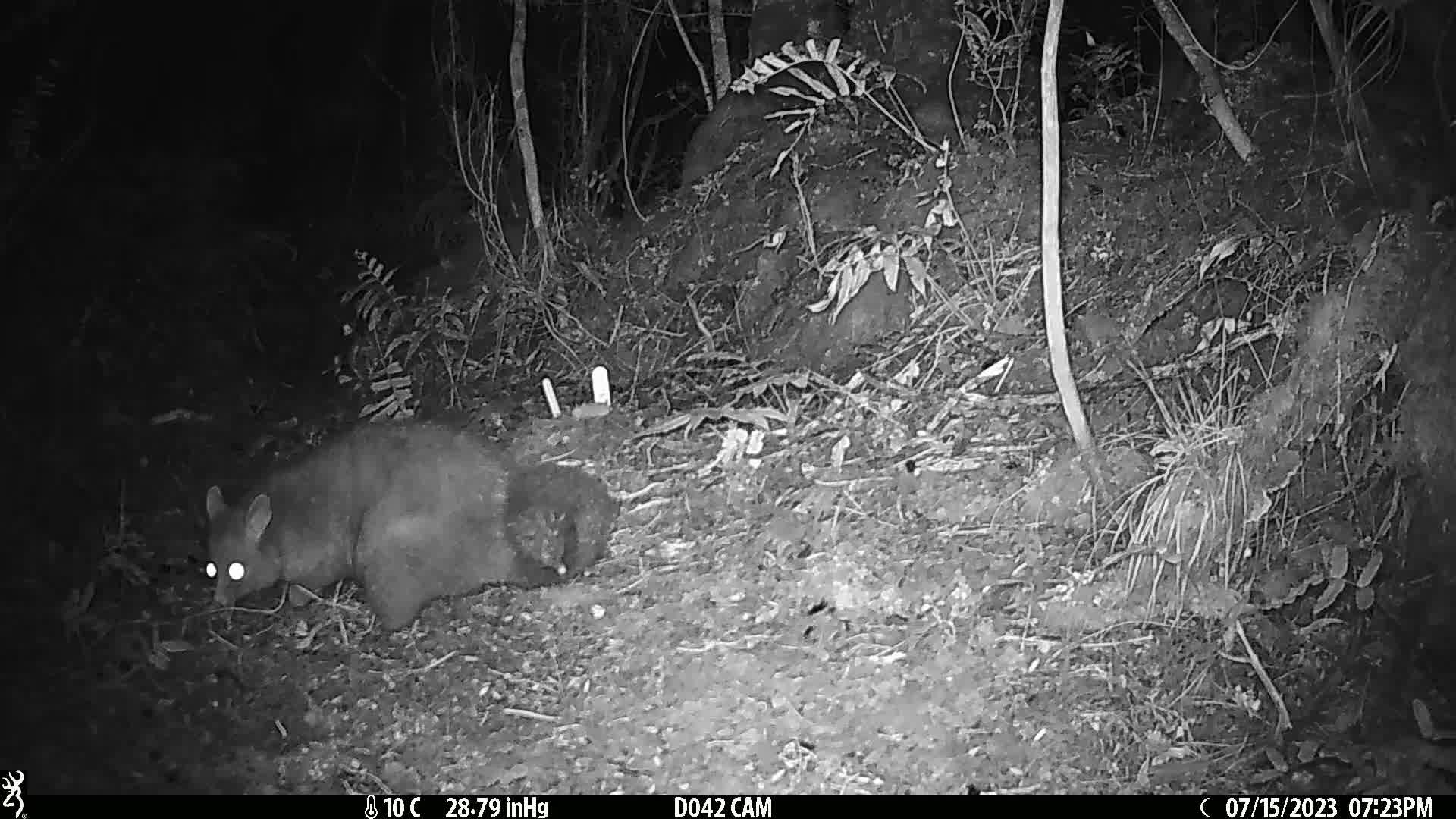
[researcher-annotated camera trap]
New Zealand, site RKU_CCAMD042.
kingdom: Animalia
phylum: Chordata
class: Mammalia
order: Diprotodontia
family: Phalangeridae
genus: Trichosurus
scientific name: Trichosurus vulpecula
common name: common brushtail possum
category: possum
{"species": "possum (common brushtail possum) (Trichosurus vulpecula)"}